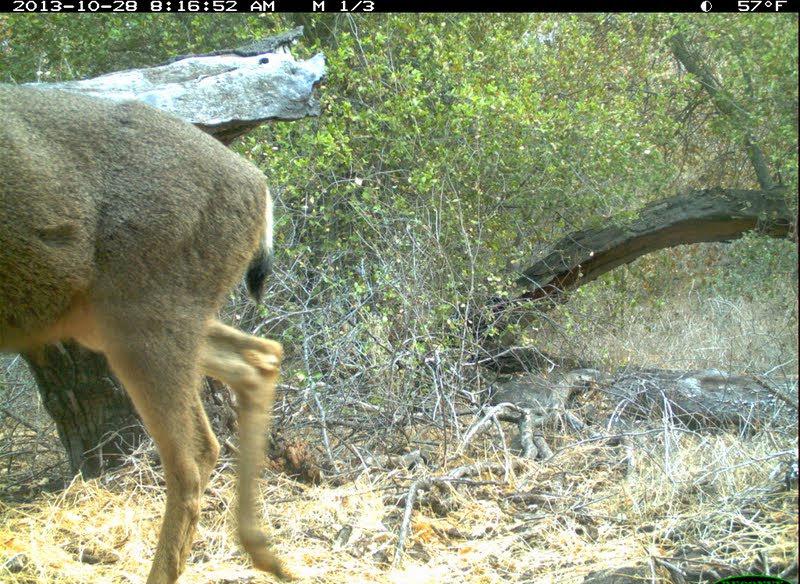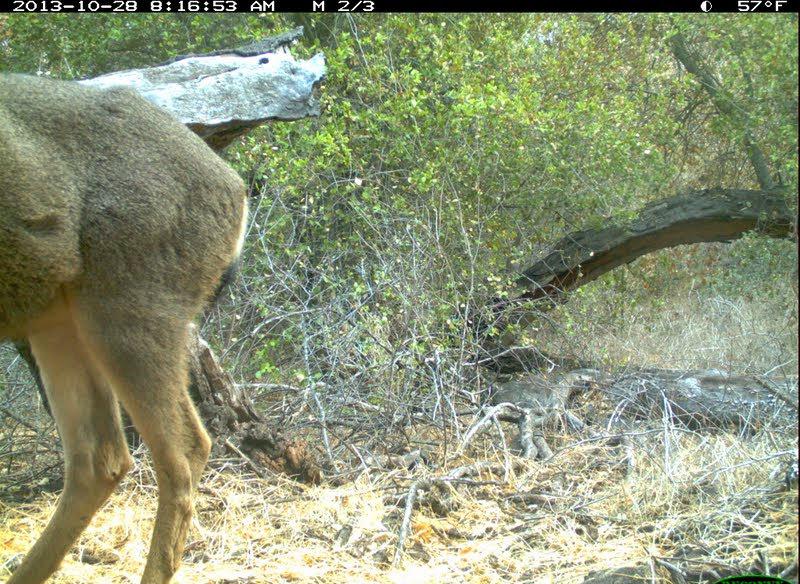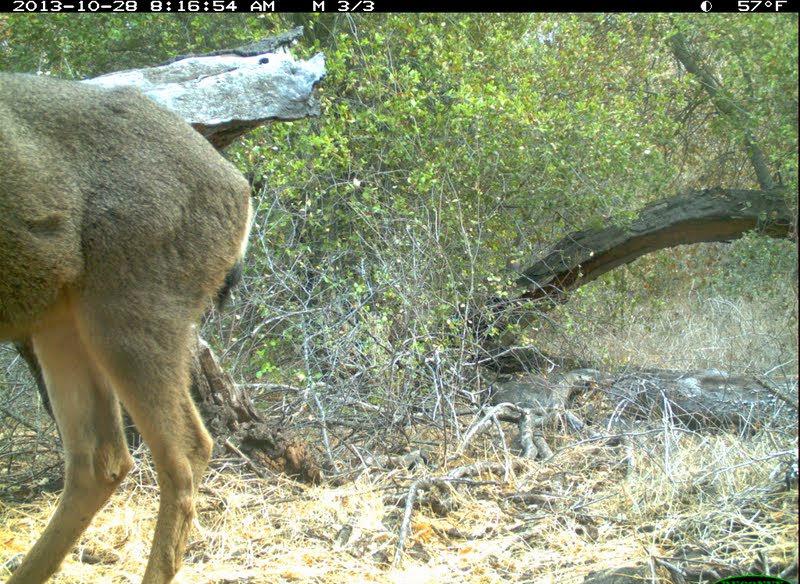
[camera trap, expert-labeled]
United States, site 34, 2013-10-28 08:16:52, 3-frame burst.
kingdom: Animalia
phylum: Chordata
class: Mammalia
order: Artiodactyla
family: Cervidae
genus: Odocoileus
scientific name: Odocoileus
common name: deer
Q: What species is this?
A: Deer (Odocoileus).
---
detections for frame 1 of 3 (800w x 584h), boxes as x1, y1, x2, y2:
deer: 0, 82, 298, 584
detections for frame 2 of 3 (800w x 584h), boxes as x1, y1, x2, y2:
deer: 0, 71, 251, 584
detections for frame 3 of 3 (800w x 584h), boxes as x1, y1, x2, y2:
deer: 0, 67, 253, 584